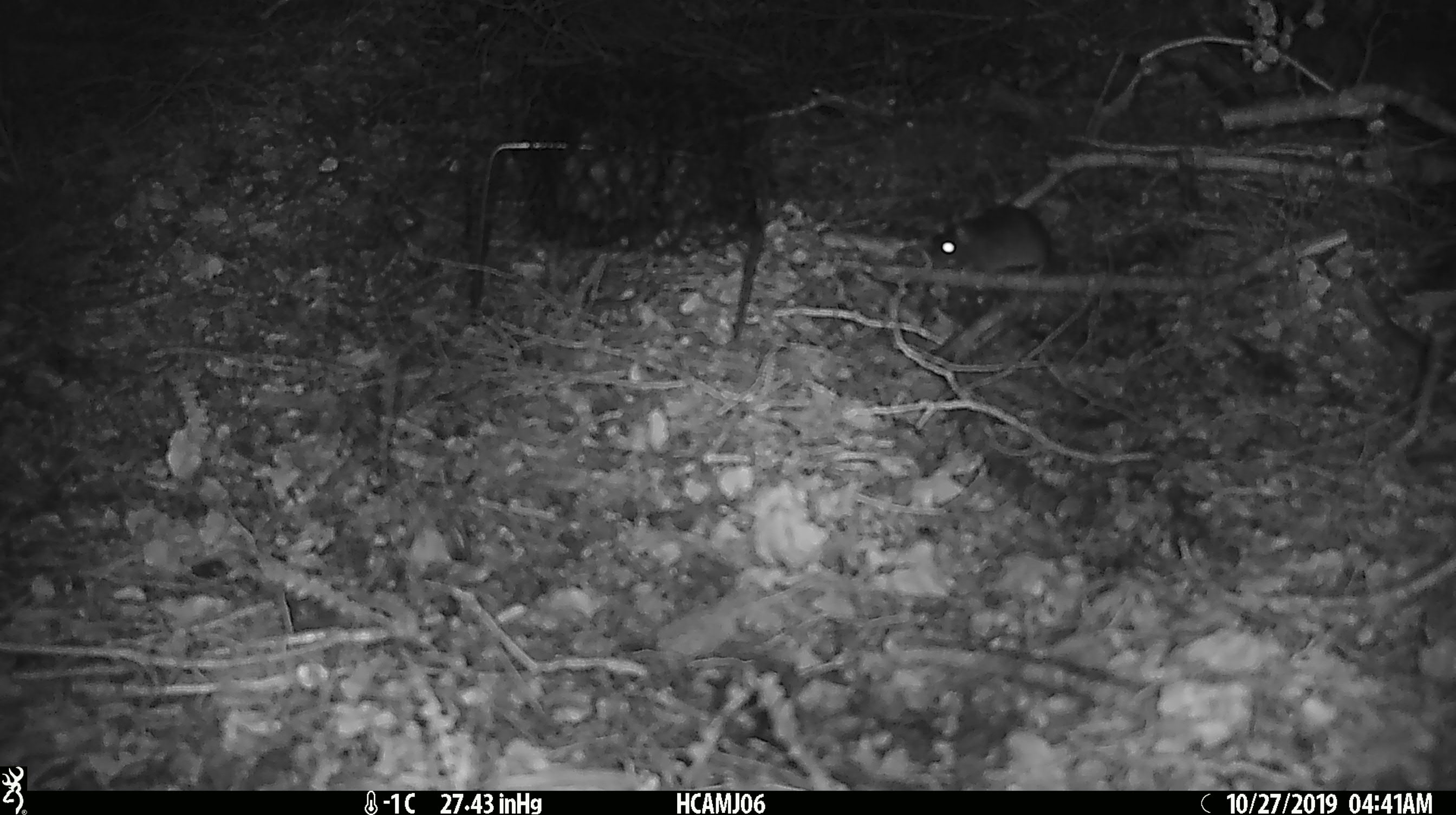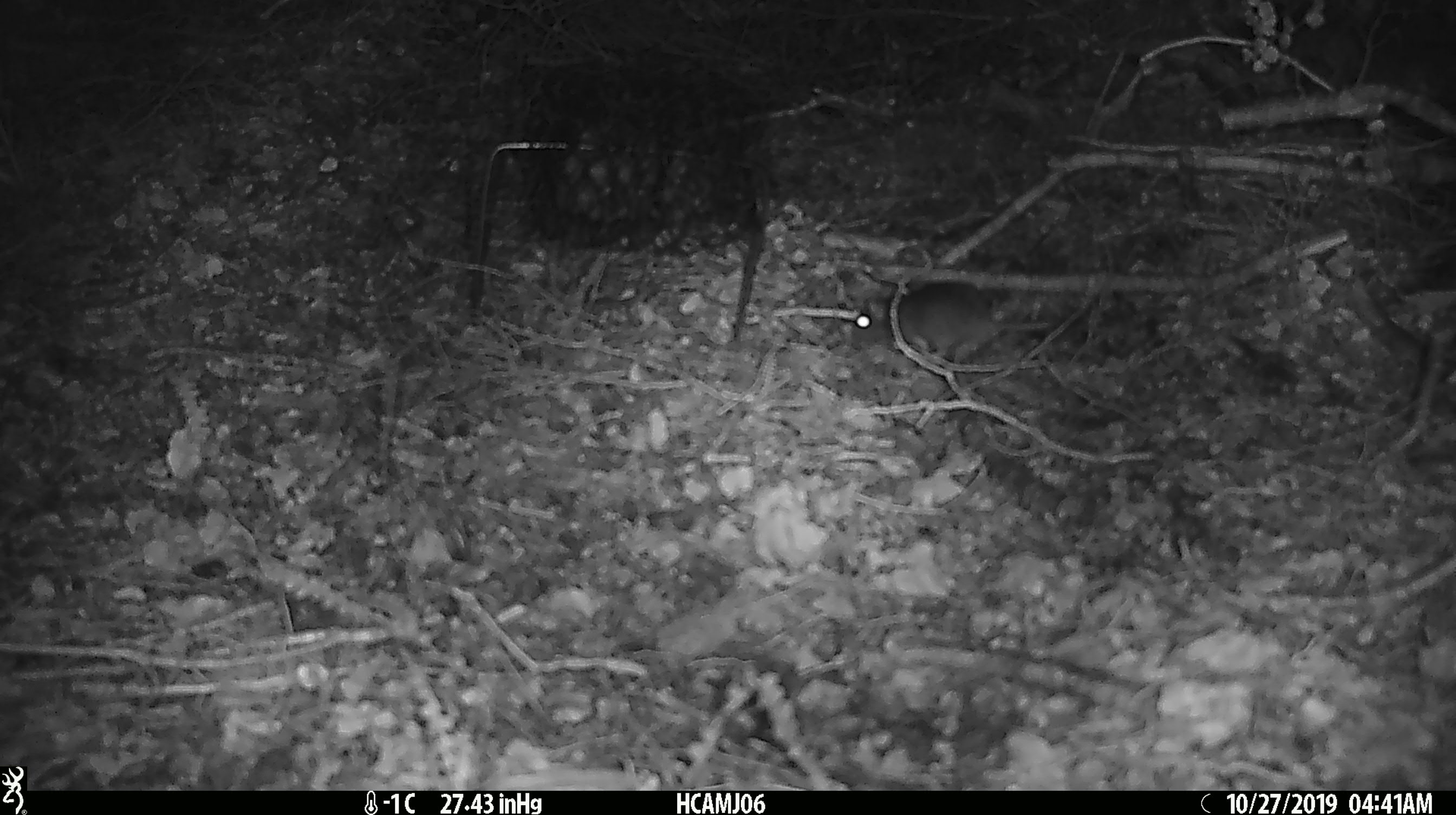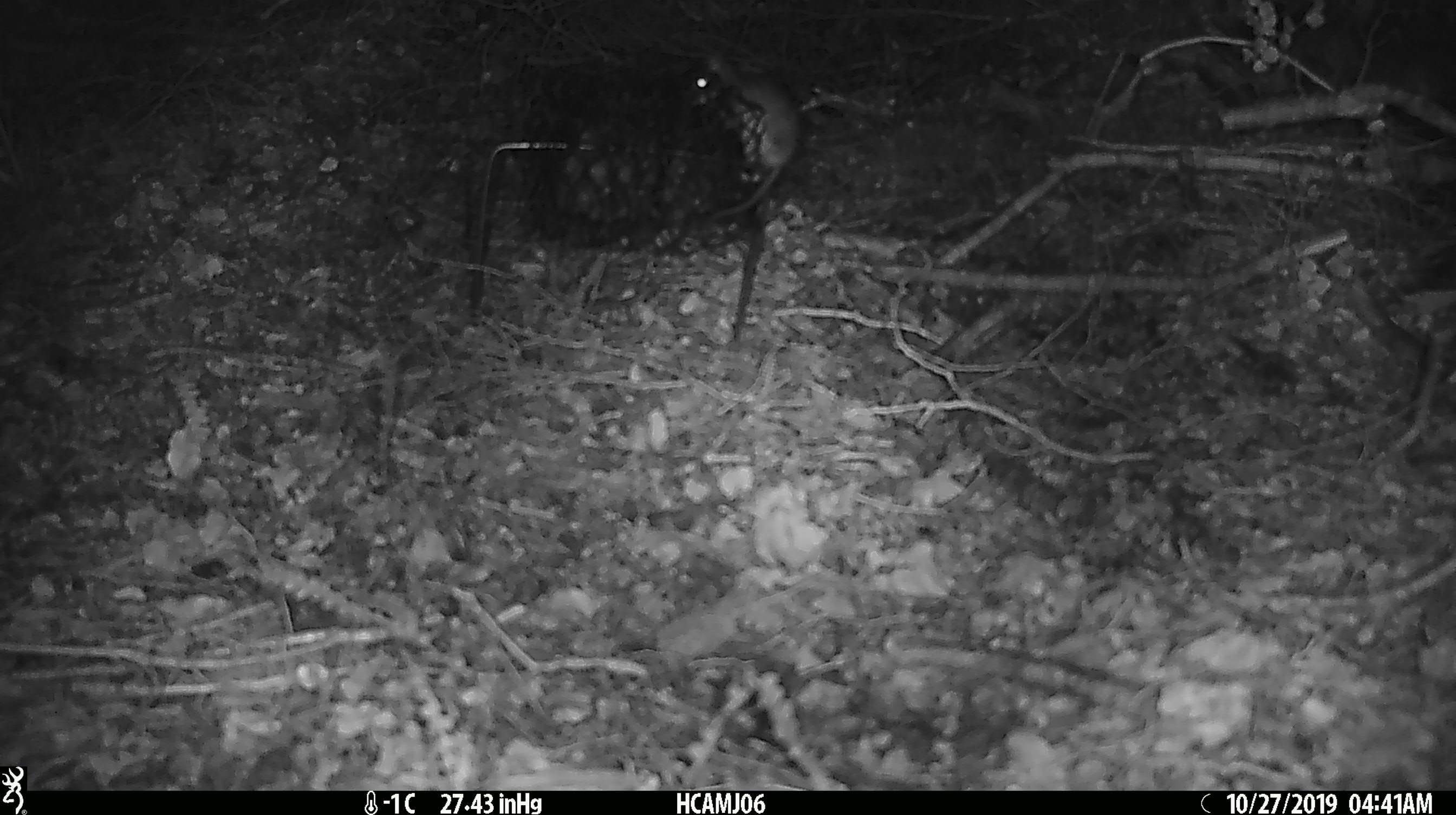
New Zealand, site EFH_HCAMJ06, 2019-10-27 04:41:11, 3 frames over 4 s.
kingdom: Animalia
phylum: Chordata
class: Mammalia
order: Rodentia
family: Muridae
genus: Mus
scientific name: Mus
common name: mouse